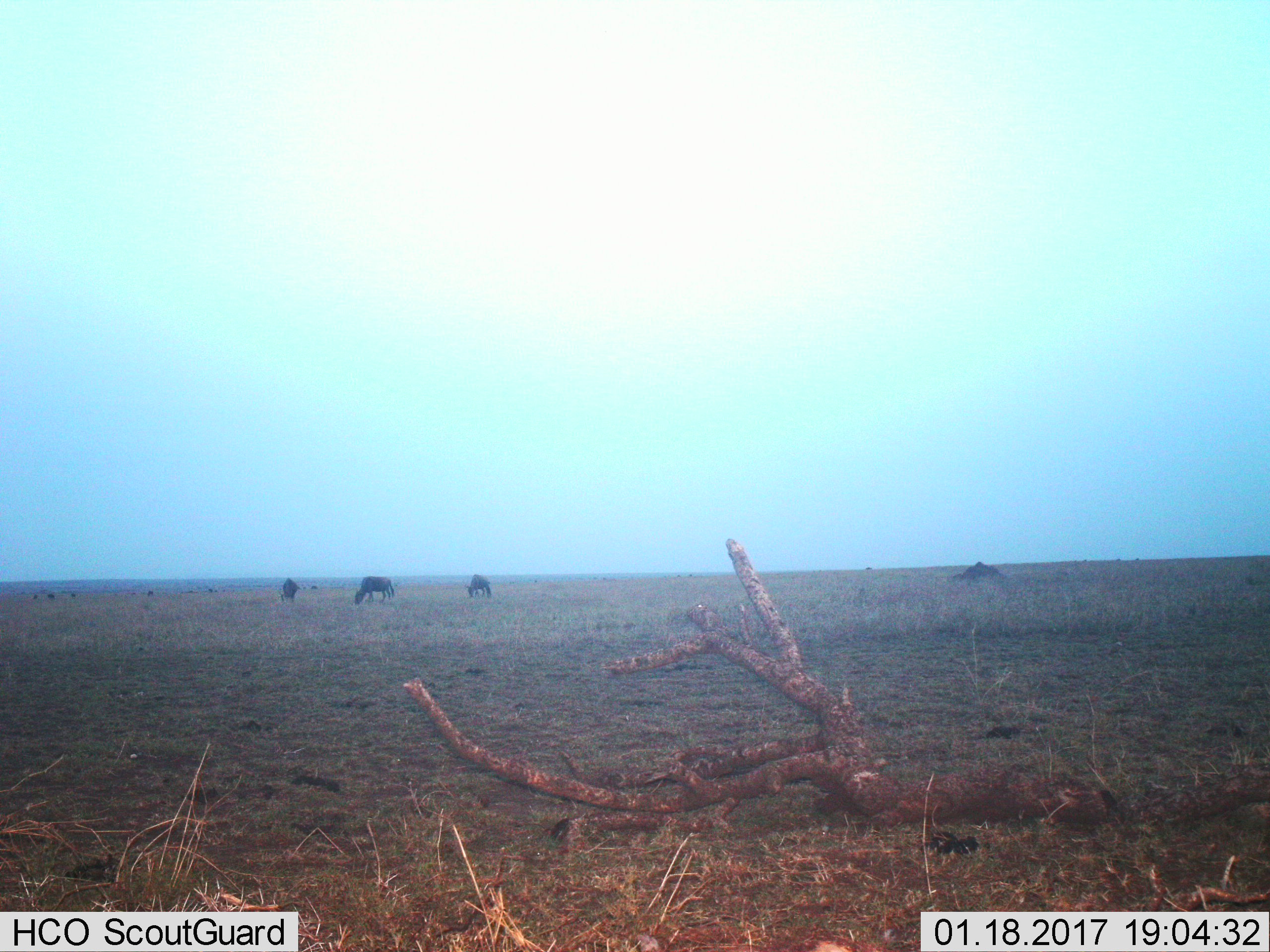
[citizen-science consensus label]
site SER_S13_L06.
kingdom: Animalia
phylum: Chordata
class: Mammalia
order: Artiodactyla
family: Bovidae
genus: Connochaetes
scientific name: Connochaetes taurinus taurinus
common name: blue wildebeest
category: wildebeestblue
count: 3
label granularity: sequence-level